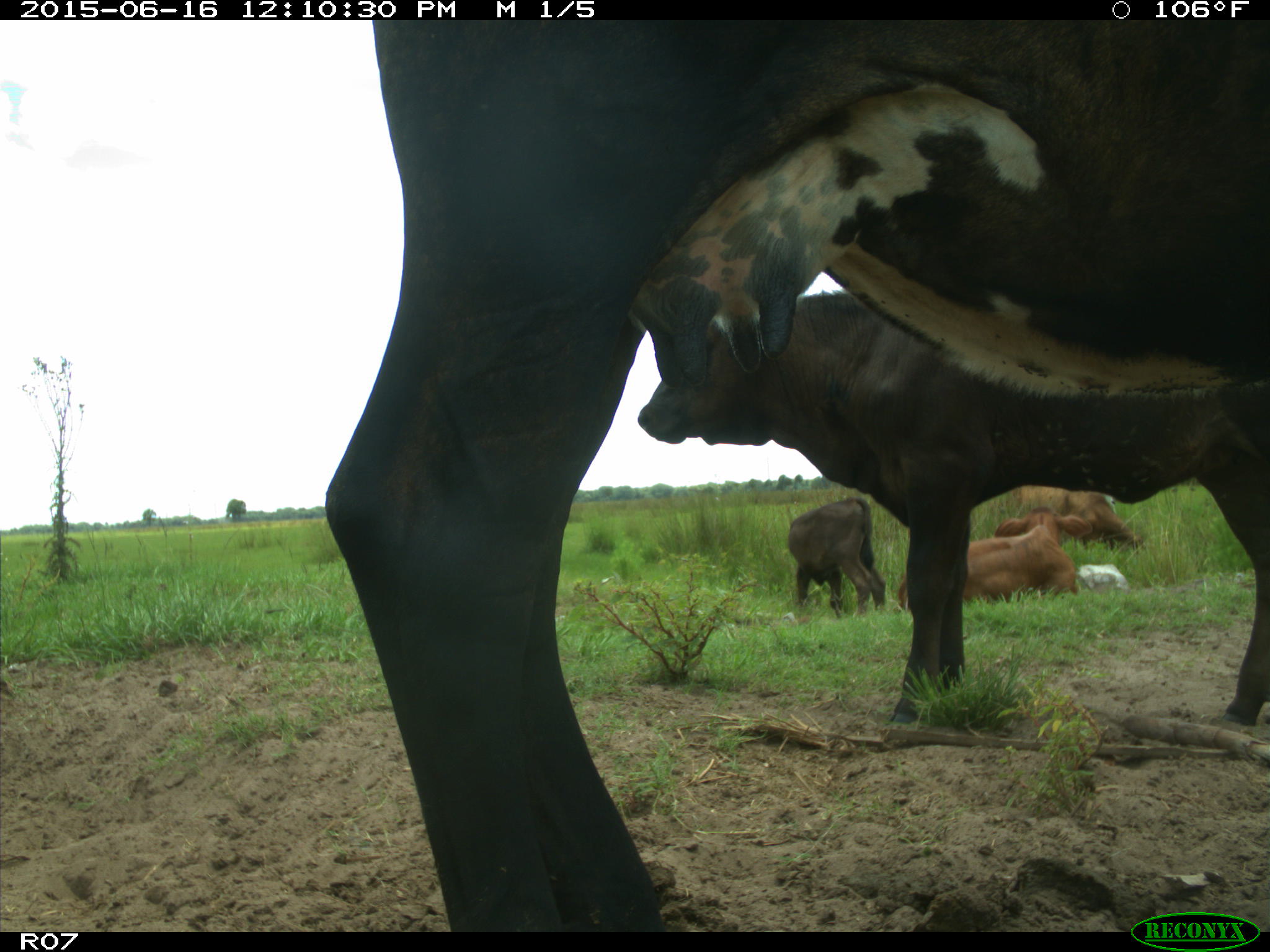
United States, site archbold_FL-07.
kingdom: Animalia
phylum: Chordata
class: Mammalia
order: Artiodactyla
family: Bovidae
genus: Bos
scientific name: Bos taurus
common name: domestic cow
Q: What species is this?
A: Bos taurus (domestic cow).